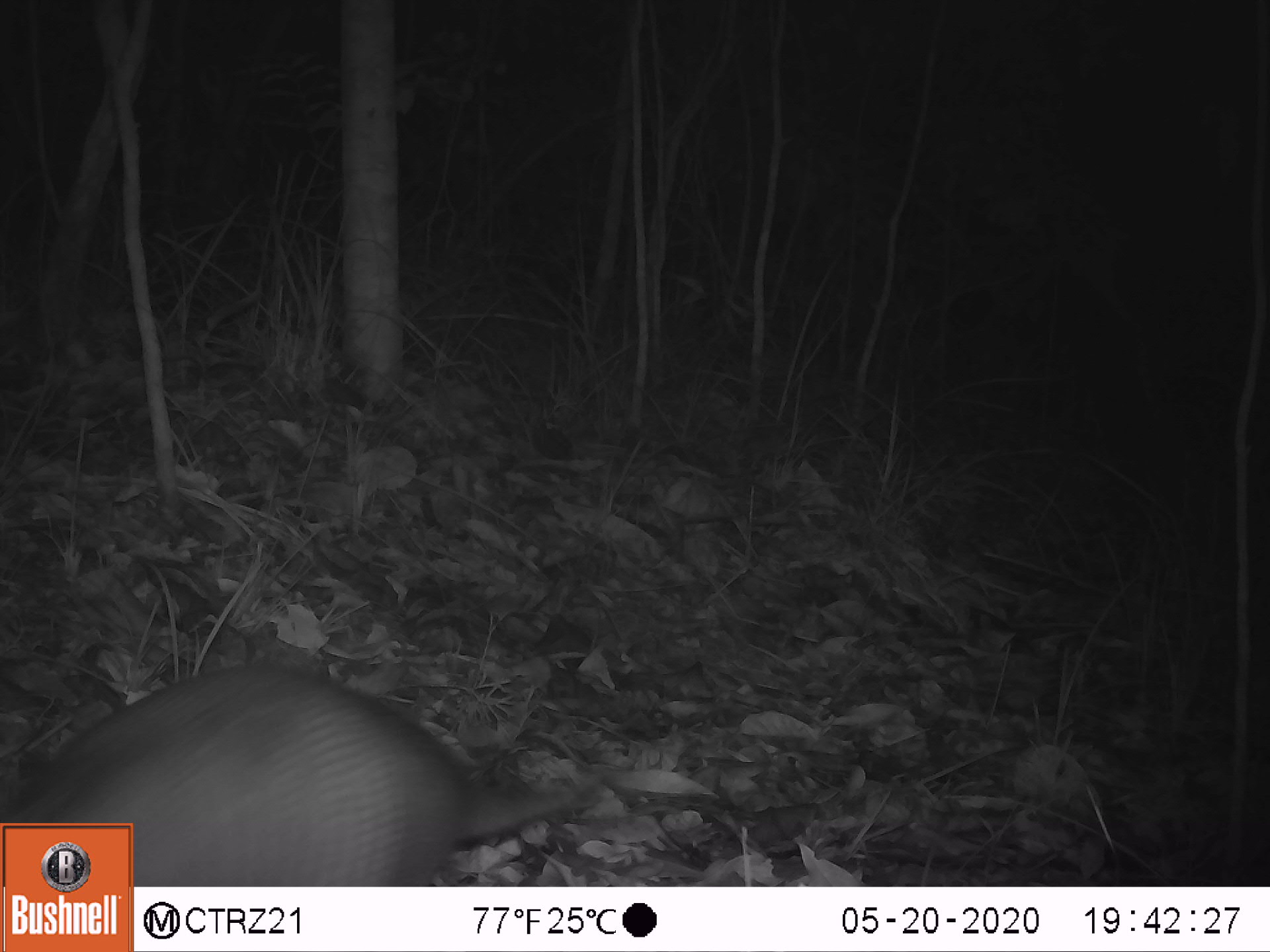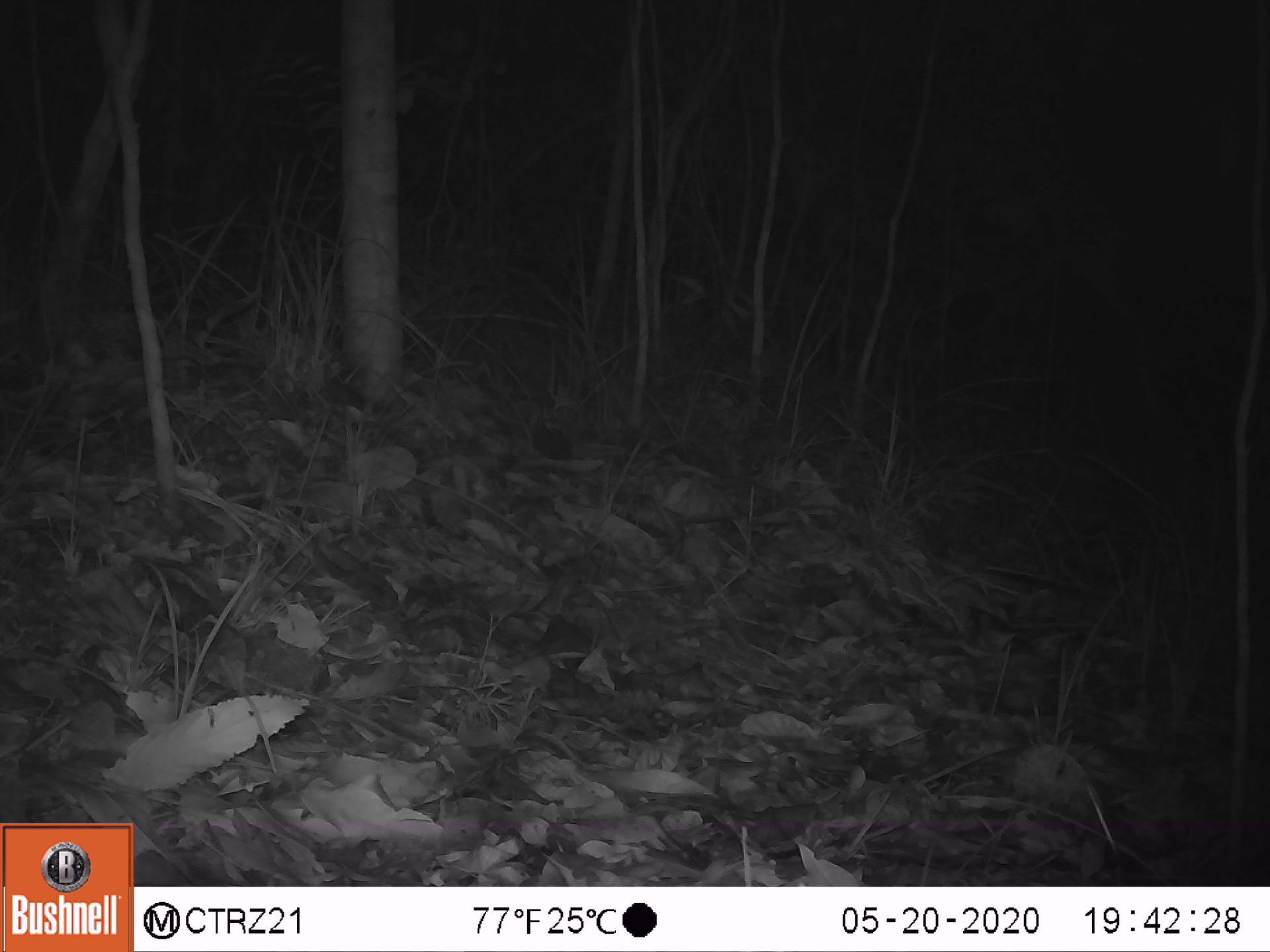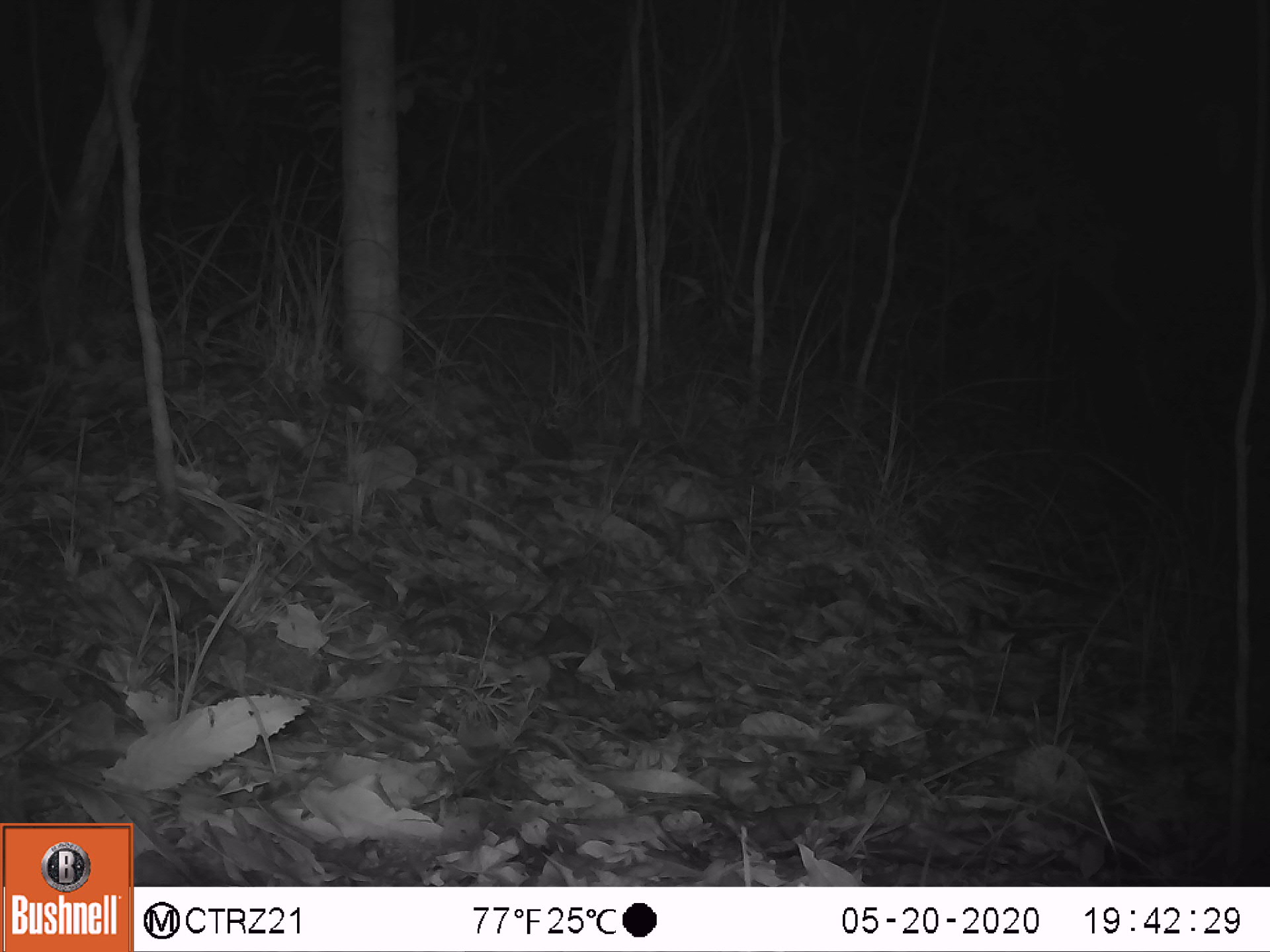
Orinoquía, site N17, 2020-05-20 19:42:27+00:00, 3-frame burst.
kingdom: Animalia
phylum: Chordata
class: Mammalia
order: Cingulata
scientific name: Cingulata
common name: armadillo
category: unknown armadillo